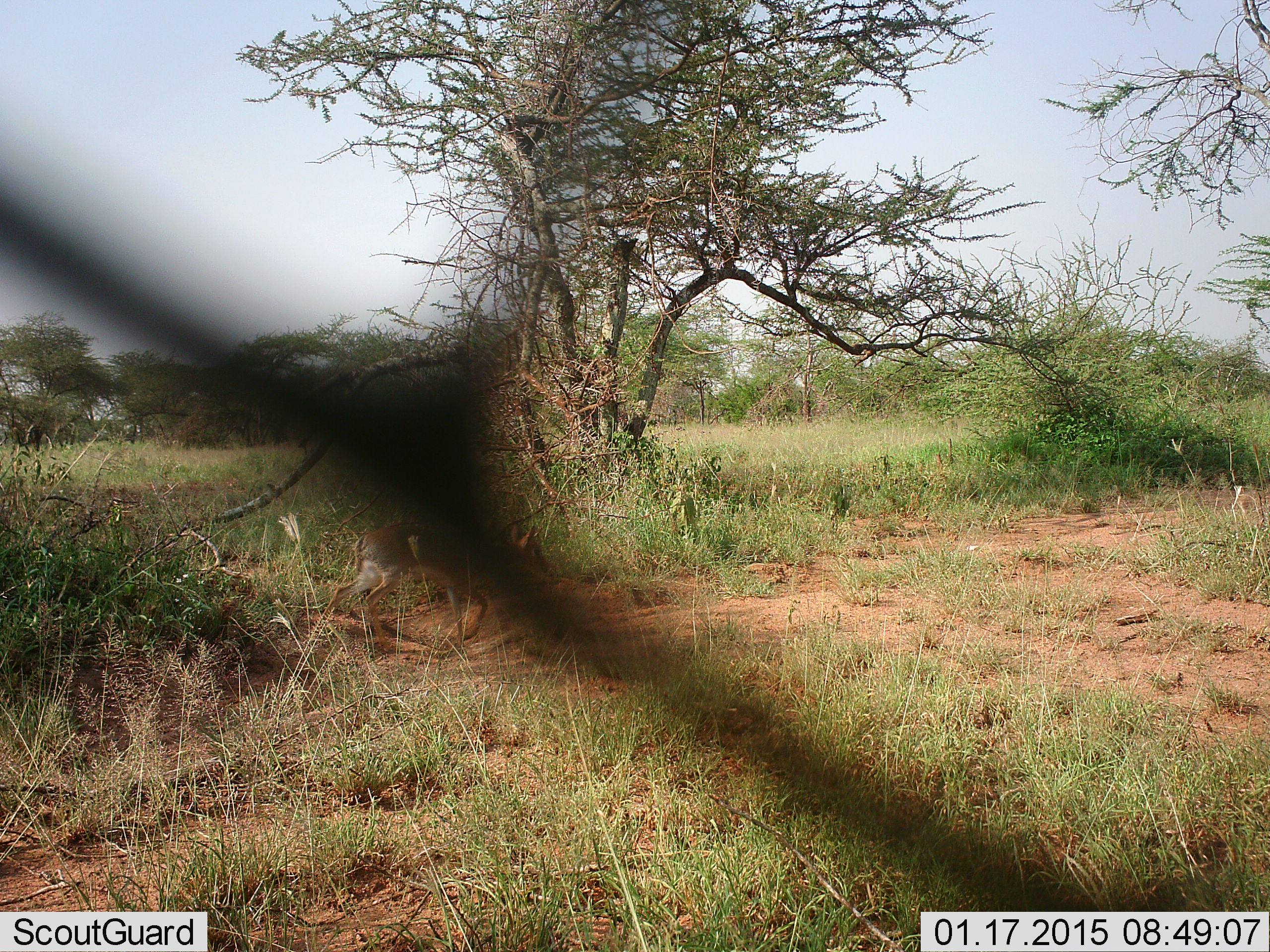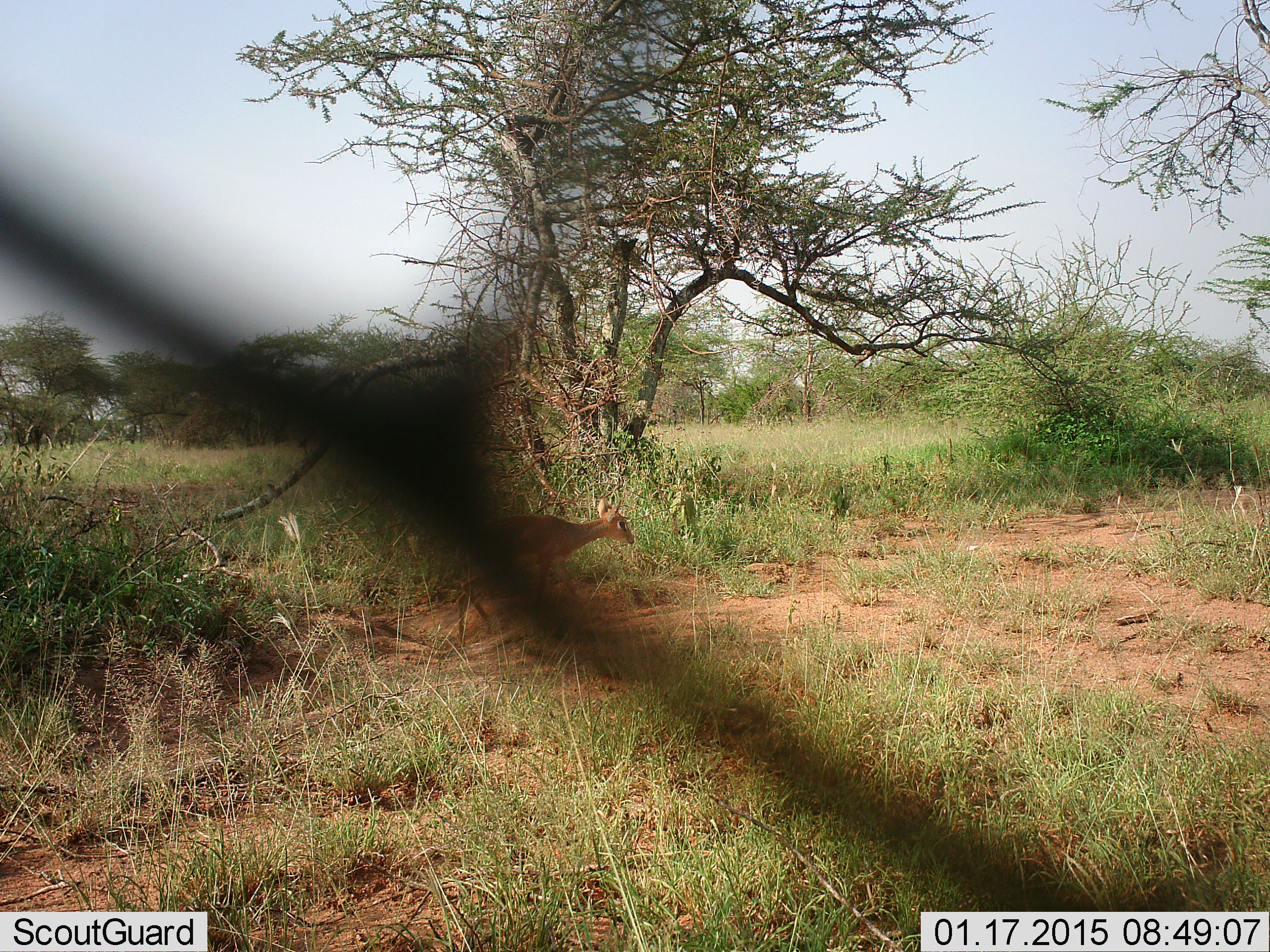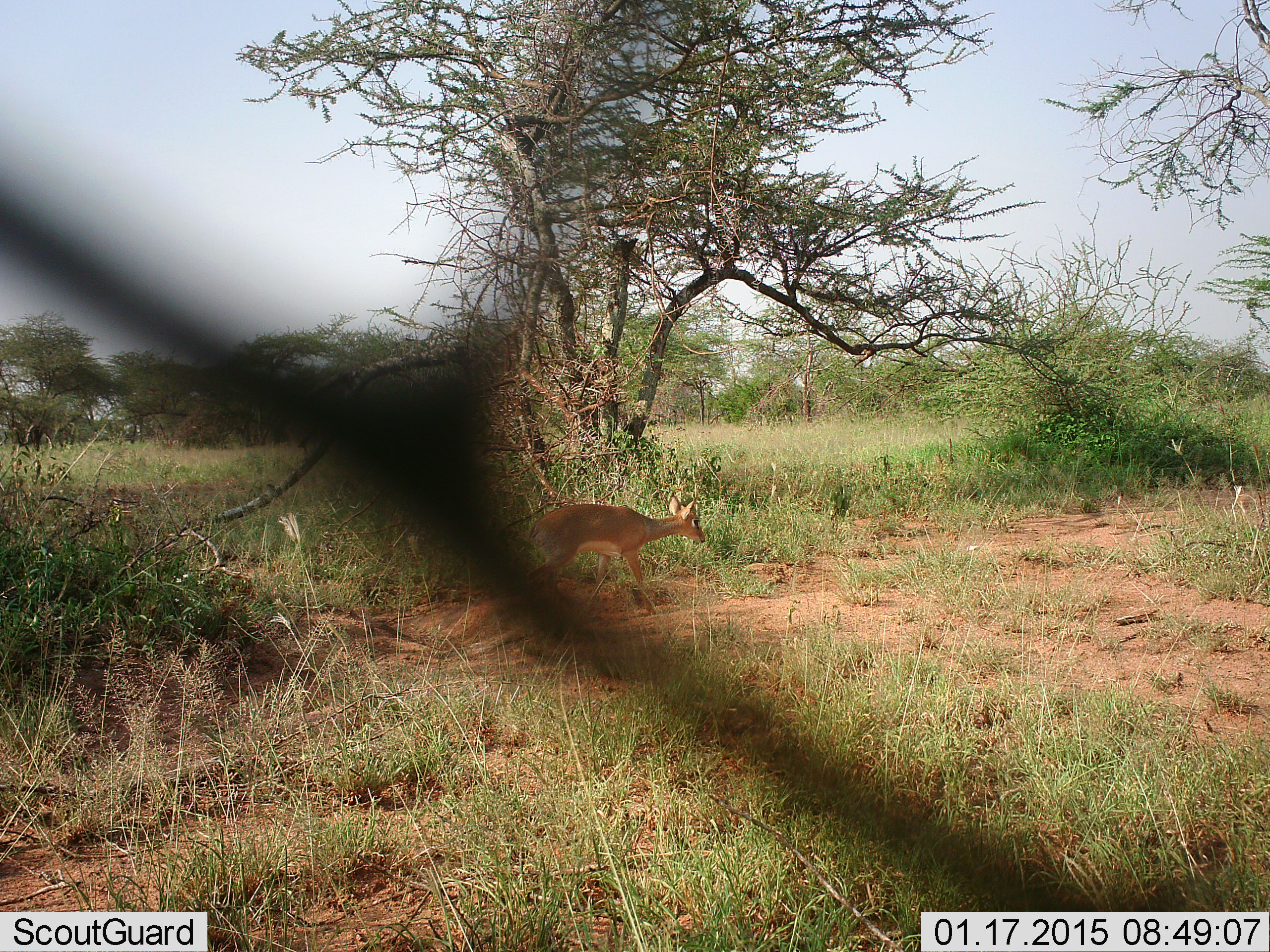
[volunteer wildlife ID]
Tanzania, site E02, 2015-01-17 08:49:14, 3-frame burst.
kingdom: Animalia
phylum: Chordata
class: Mammalia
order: Artiodactyla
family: Bovidae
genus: Madoqua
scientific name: Madoqua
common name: dikdik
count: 1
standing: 0%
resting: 0%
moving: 100%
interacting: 0%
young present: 0%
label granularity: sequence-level